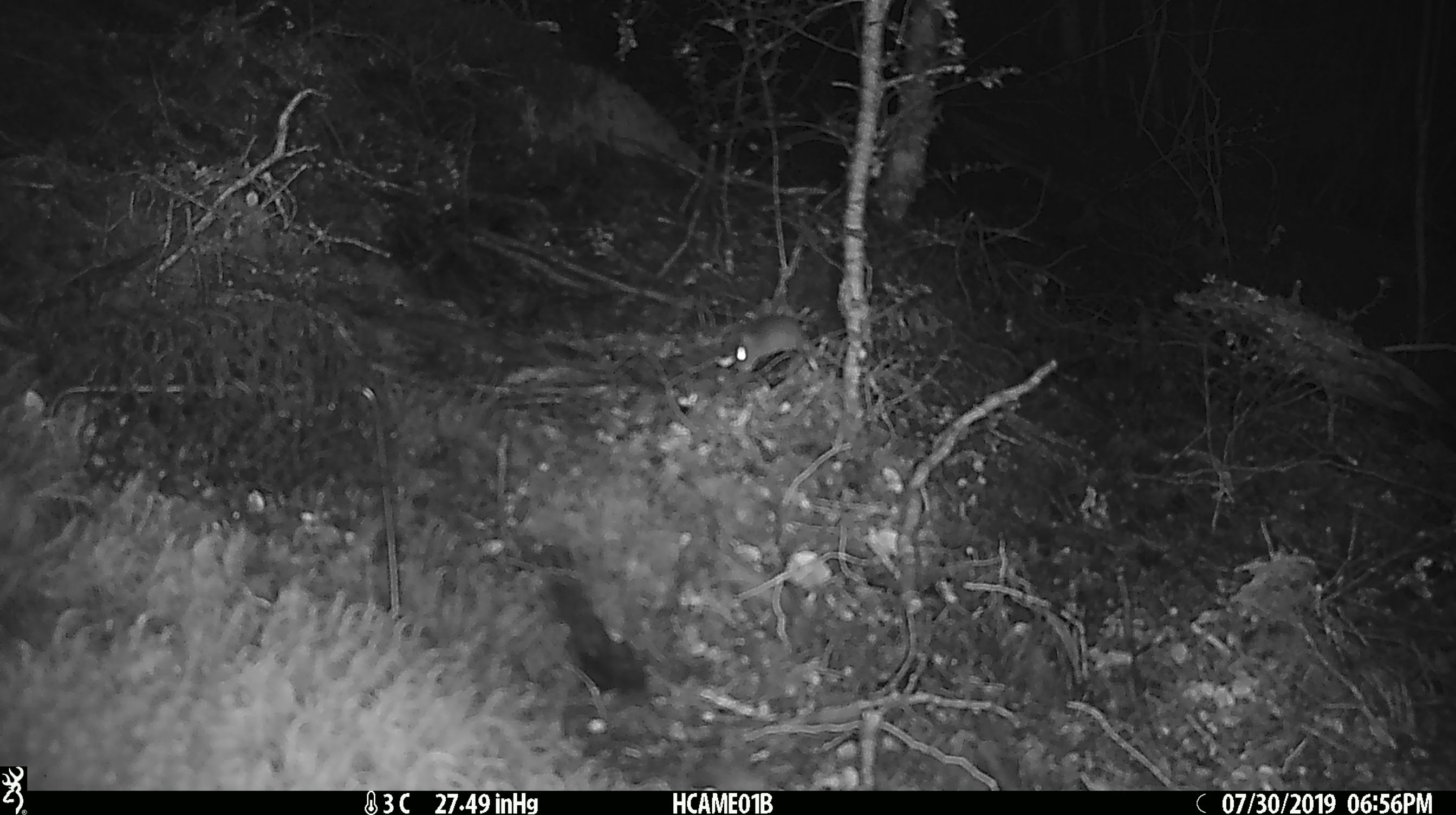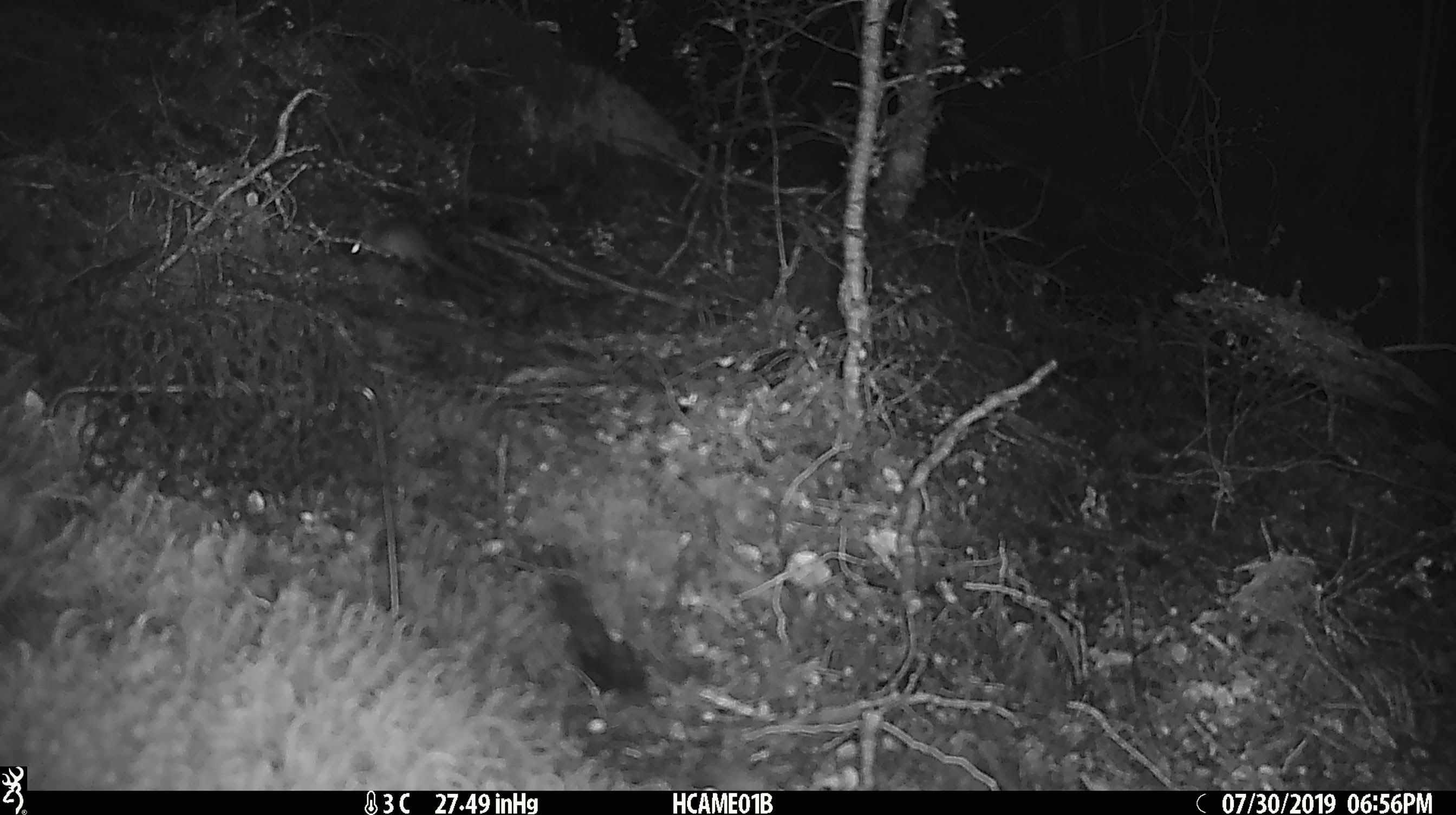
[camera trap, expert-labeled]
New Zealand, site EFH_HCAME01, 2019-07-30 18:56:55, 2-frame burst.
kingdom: Animalia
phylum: Chordata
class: Mammalia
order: Rodentia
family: Muridae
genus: Mus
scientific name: Mus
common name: mouse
Mouse (Mus).